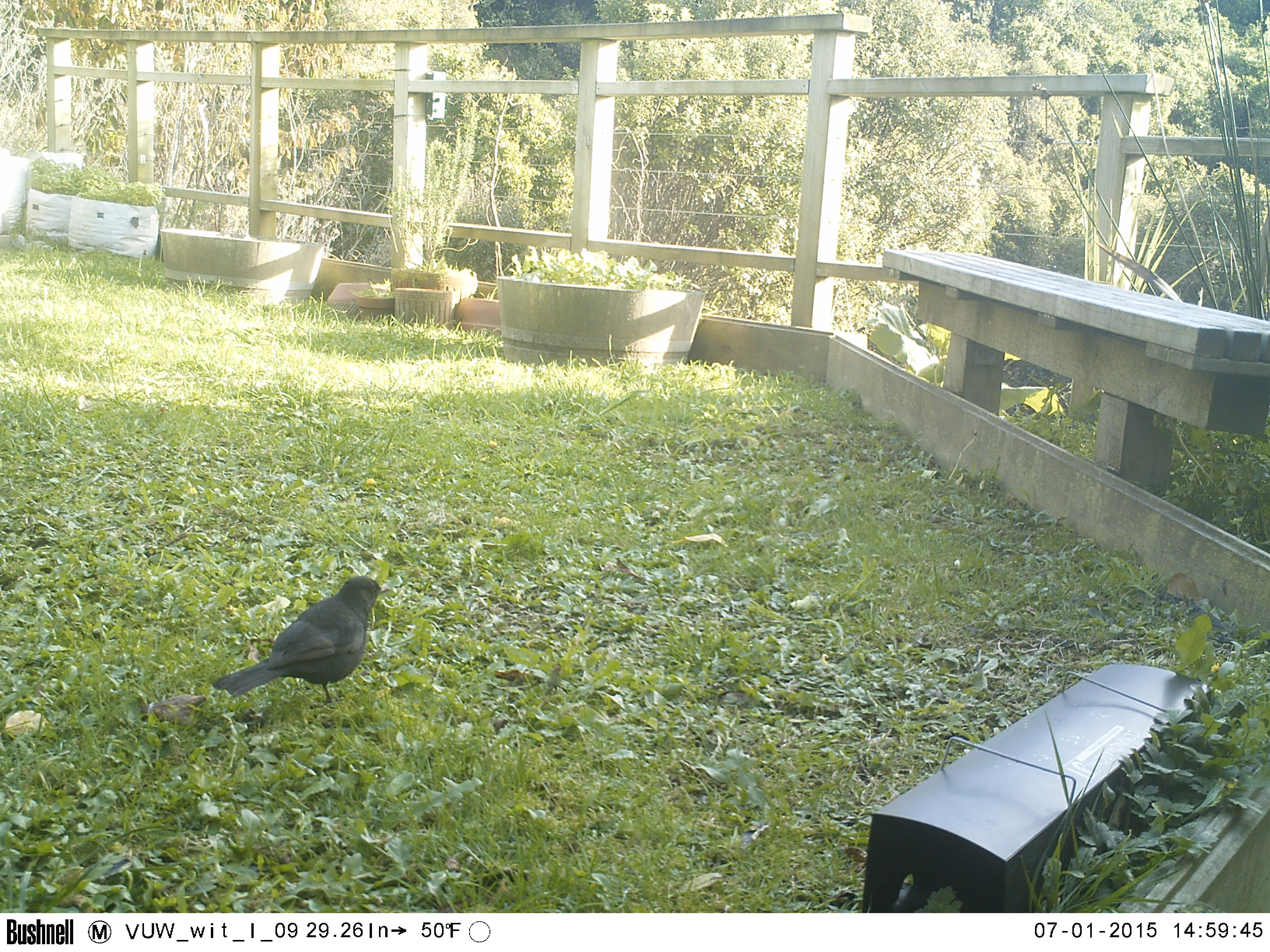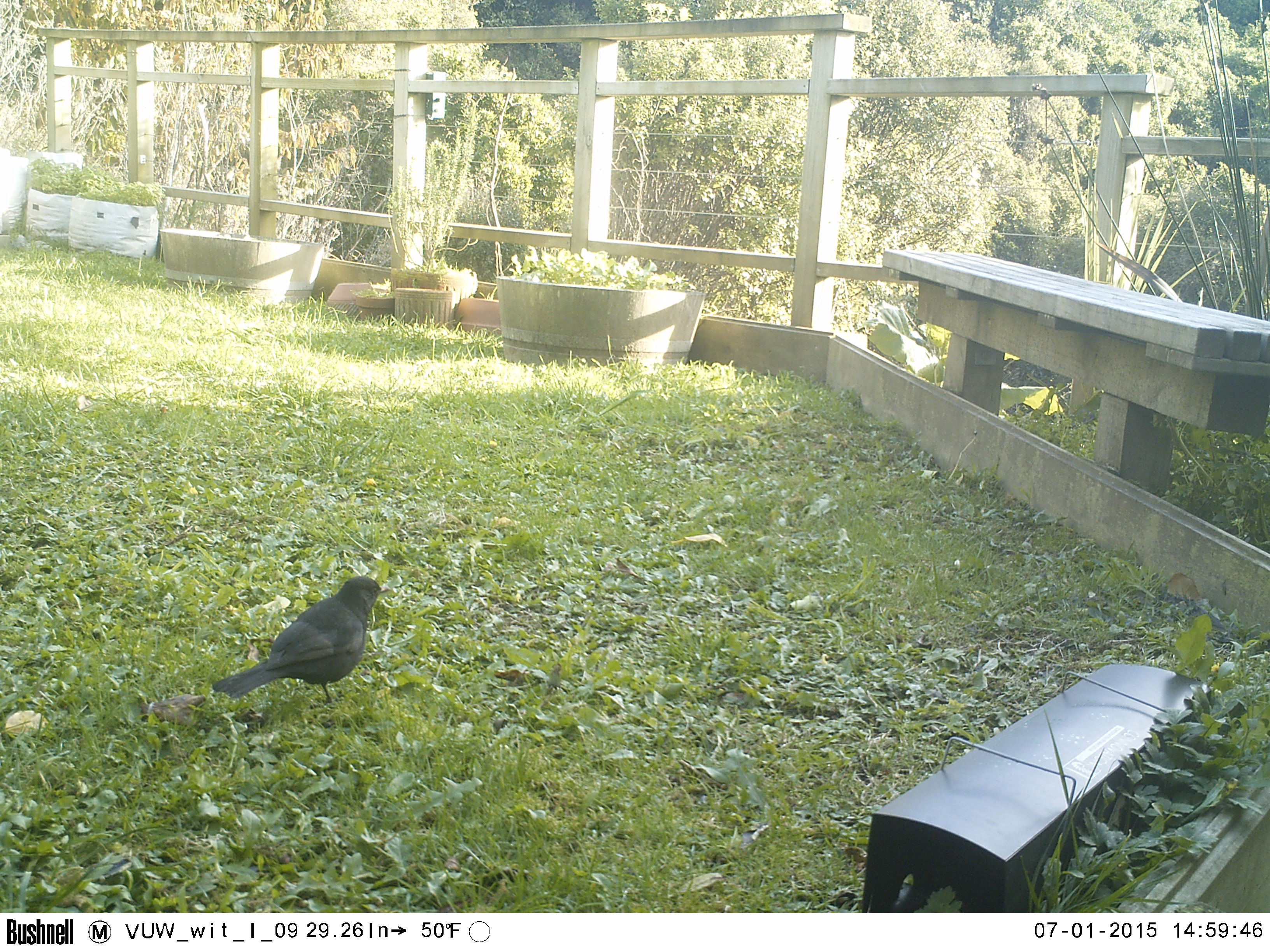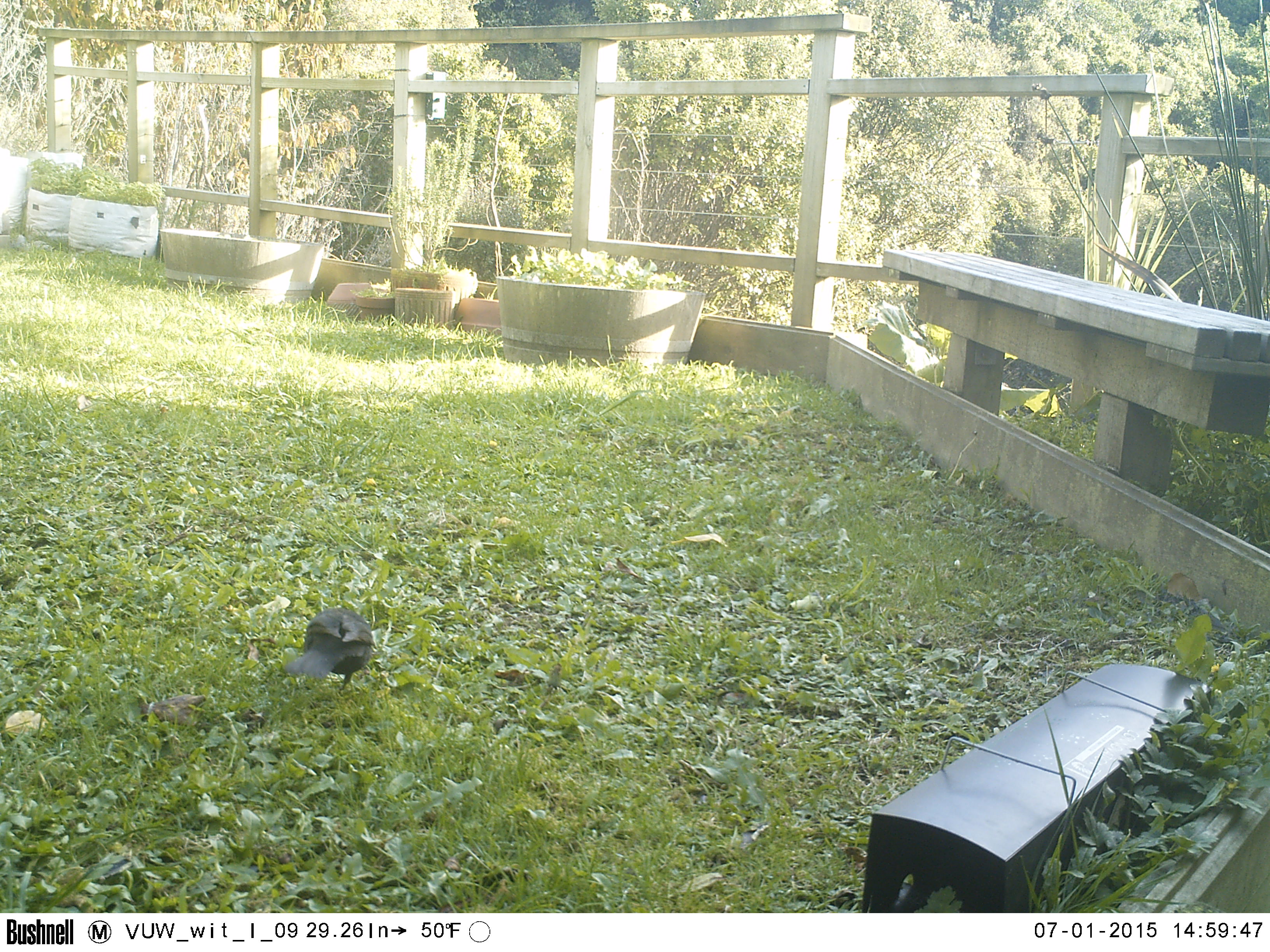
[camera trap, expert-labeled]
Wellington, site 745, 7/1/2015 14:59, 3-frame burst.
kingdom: Animalia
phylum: Chordata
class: Aves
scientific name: Aves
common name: bird